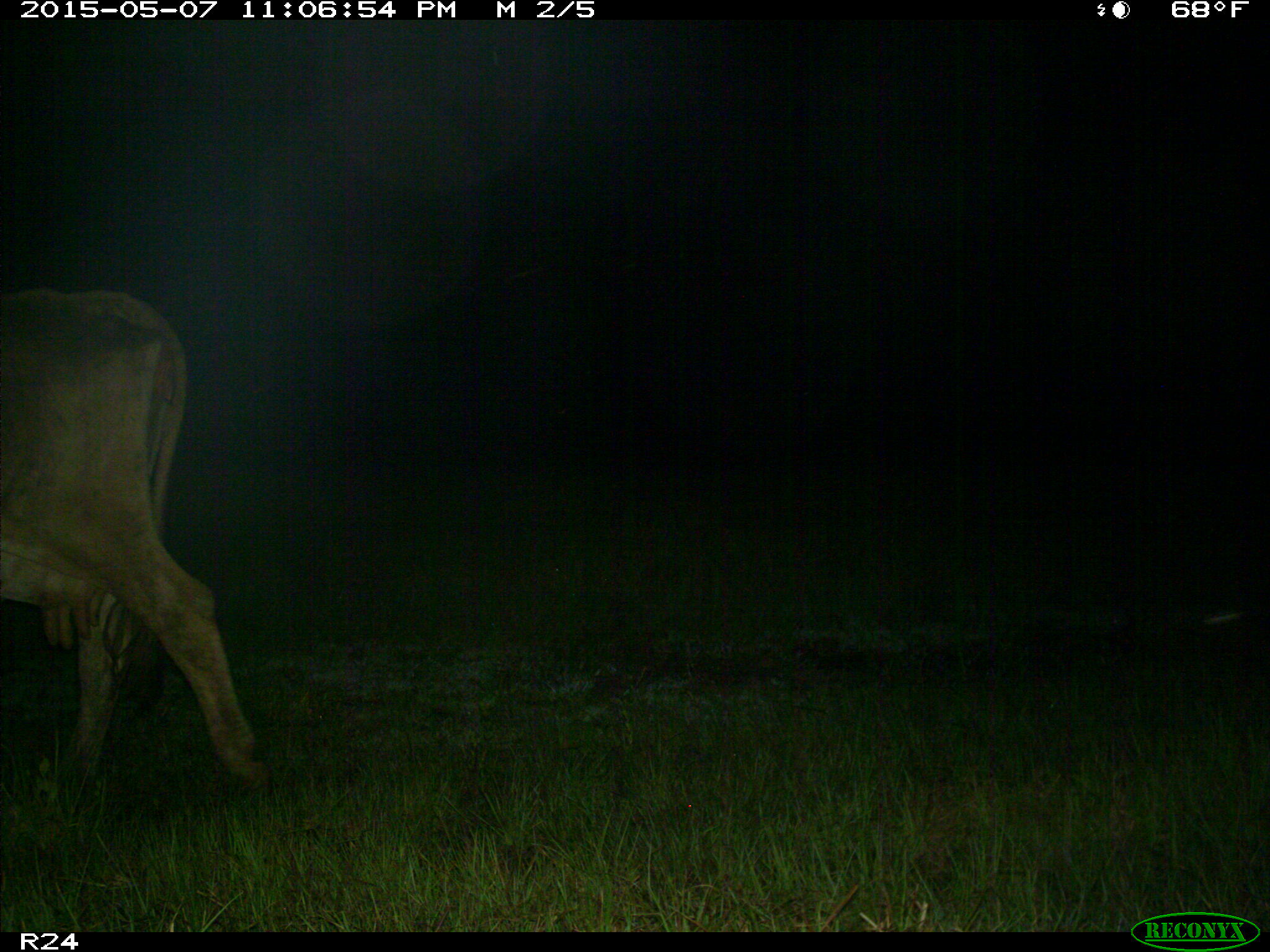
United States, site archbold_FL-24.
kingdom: Animalia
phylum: Chordata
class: Mammalia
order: Artiodactyla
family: Bovidae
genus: Bos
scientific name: Bos taurus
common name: domestic cow